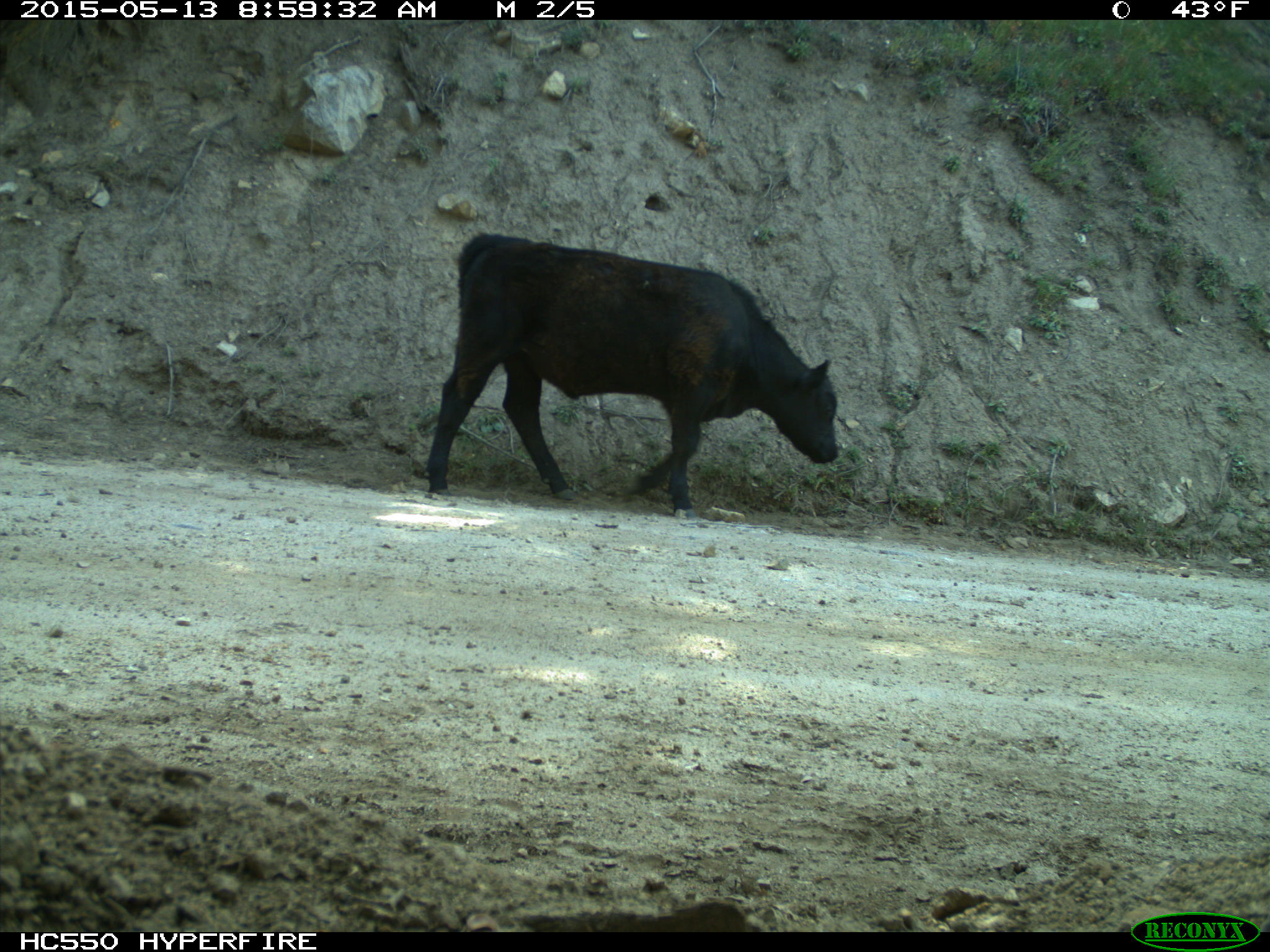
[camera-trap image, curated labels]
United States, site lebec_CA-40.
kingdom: Animalia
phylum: Chordata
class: Mammalia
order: Artiodactyla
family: Bovidae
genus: Bos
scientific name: Bos taurus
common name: domestic cow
Bos taurus (domestic cow).